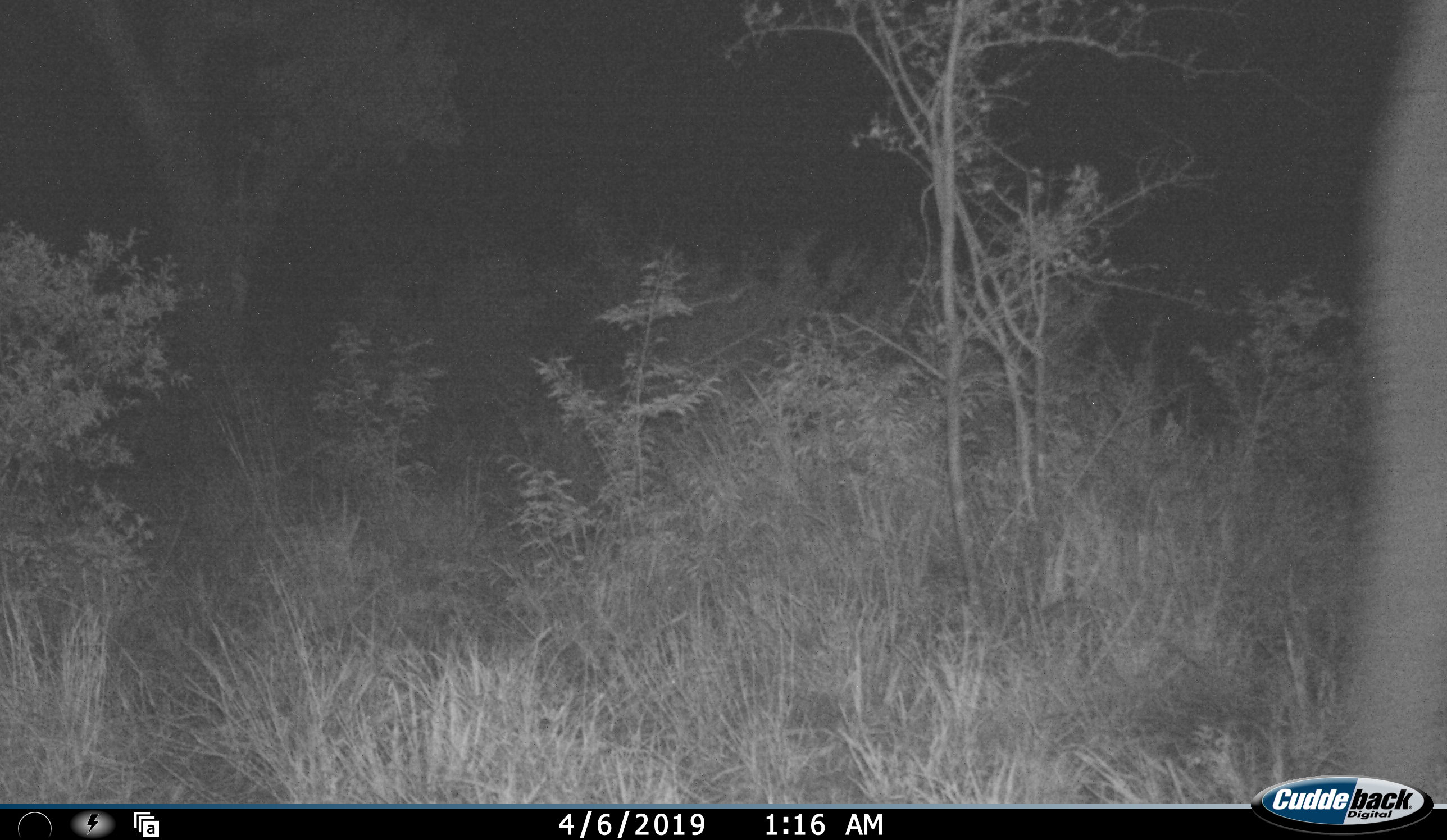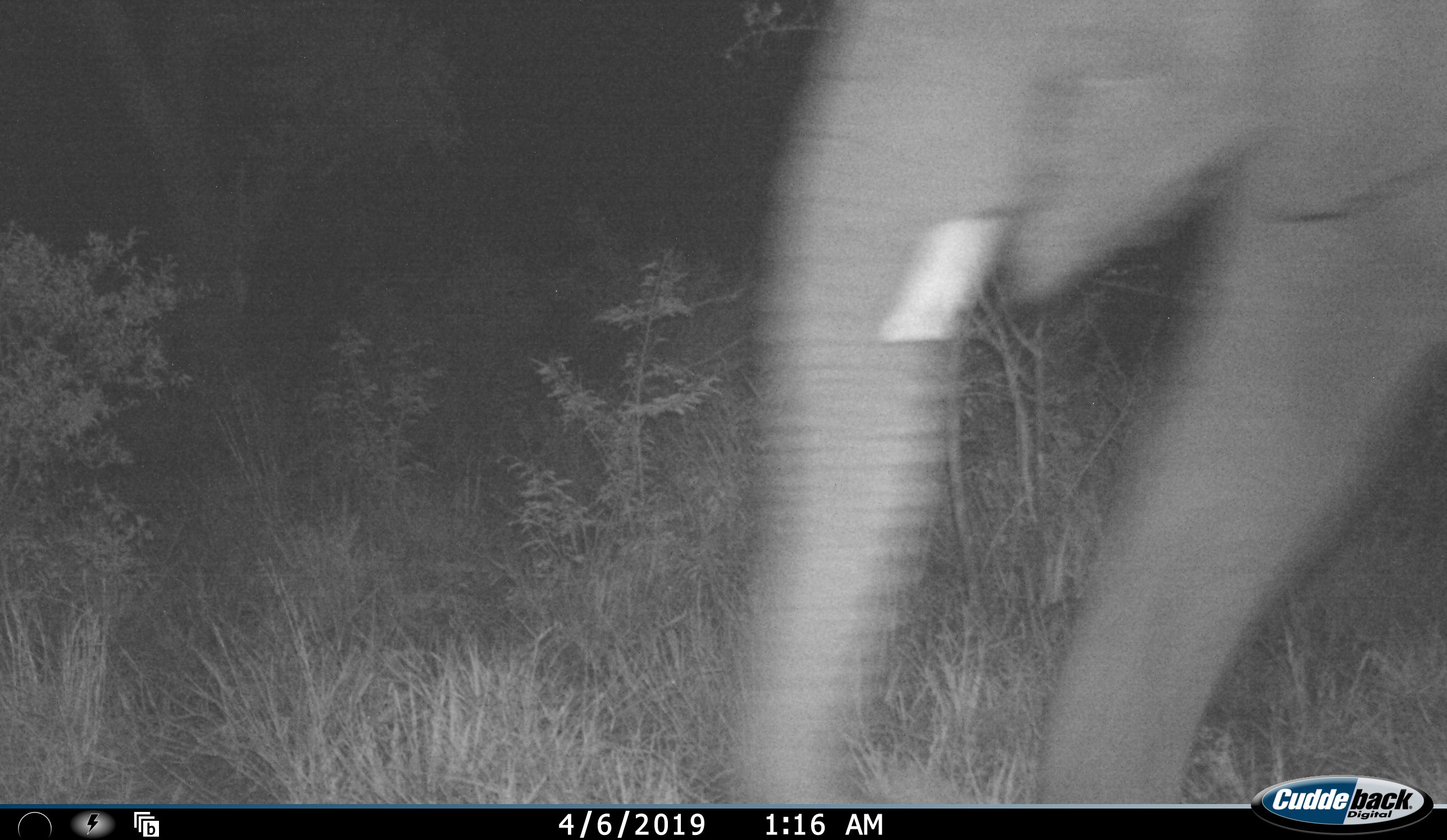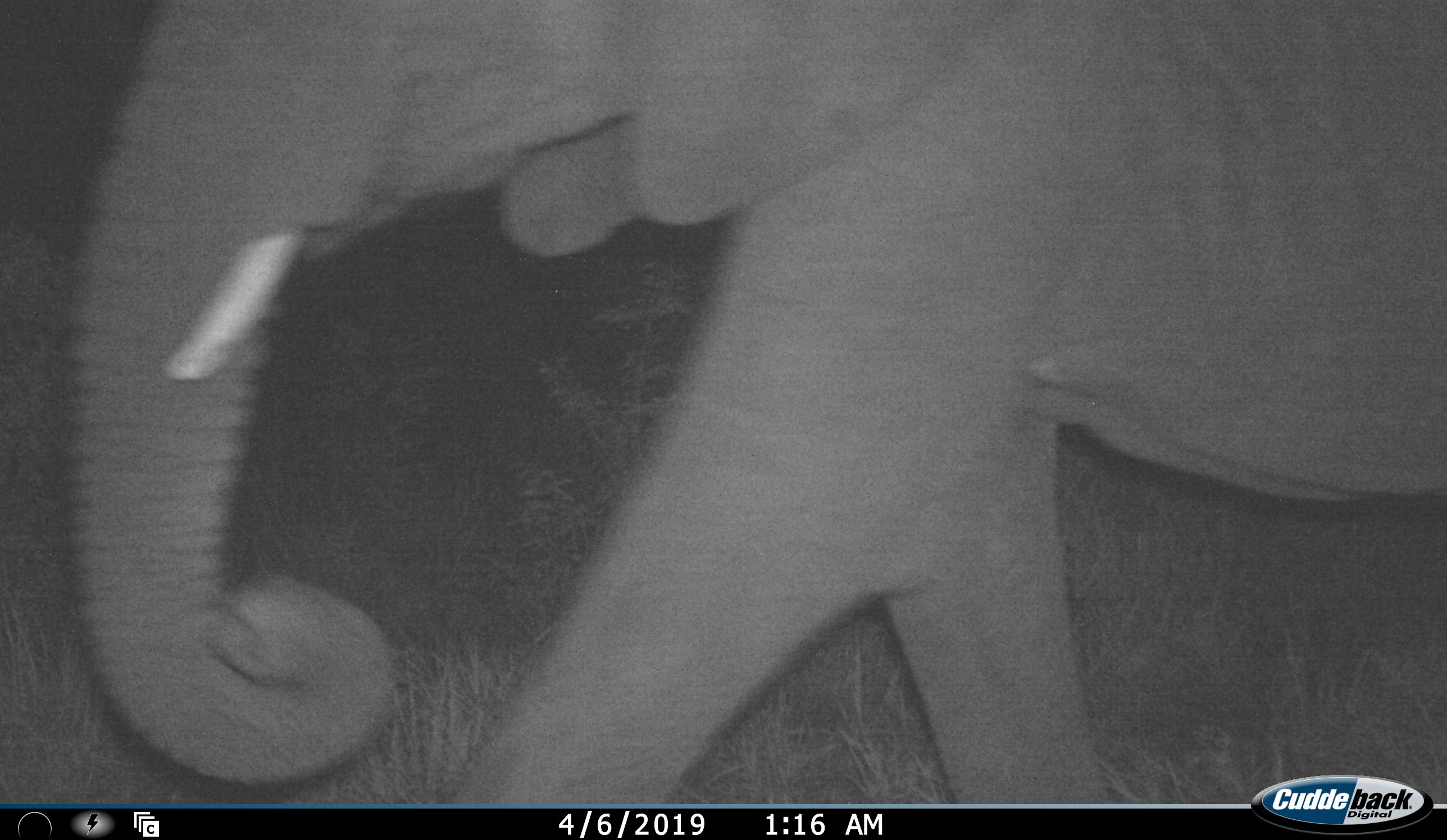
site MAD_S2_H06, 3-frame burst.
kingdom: Animalia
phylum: Chordata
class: Mammalia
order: Proboscidea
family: Elephantidae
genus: Loxodonta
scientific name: Loxodonta africana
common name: african bush elephant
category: elephant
Elephant (african bush elephant) (Loxodonta africana), count 1. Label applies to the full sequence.